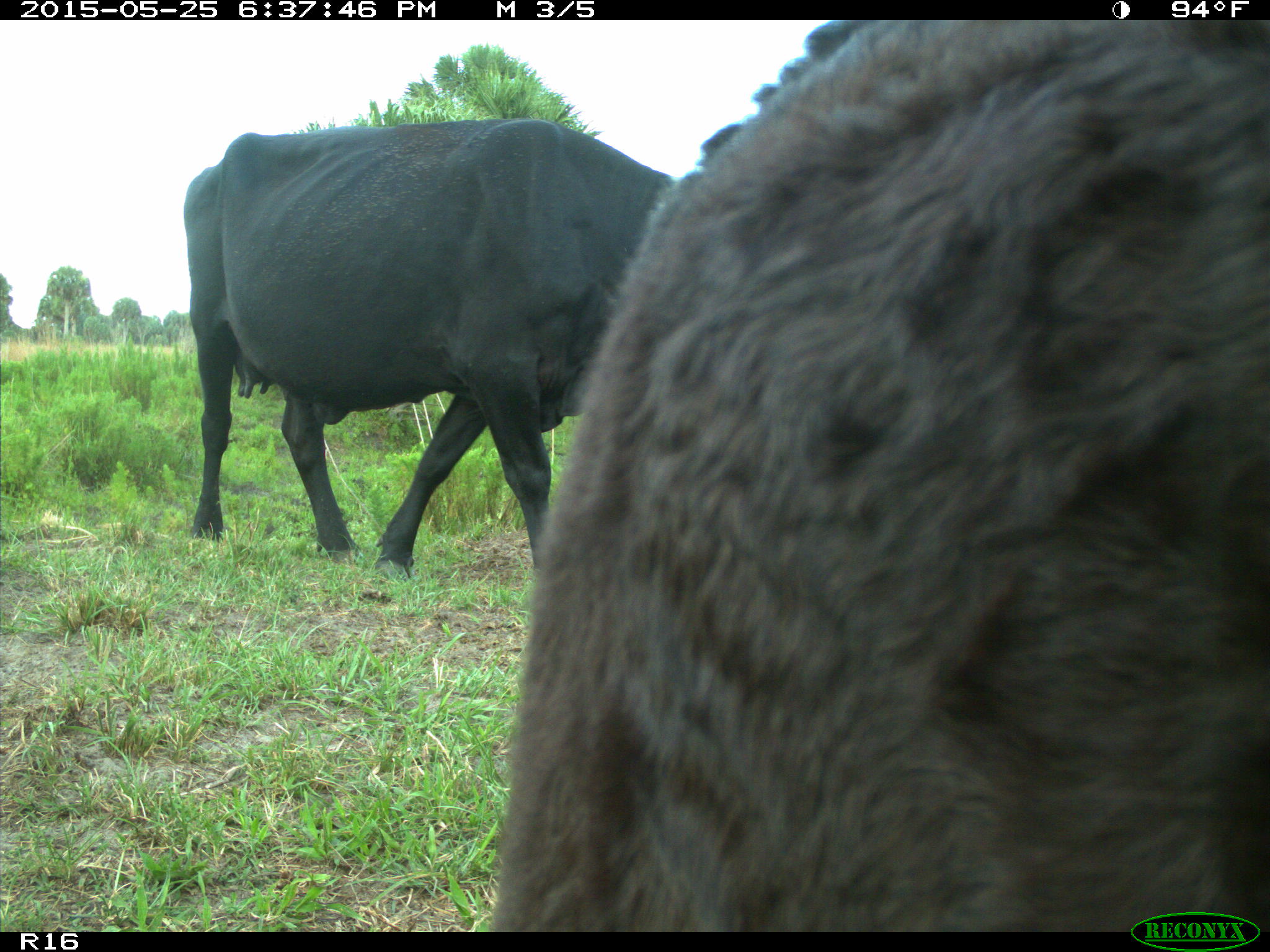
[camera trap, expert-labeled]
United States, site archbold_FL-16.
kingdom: Animalia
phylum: Chordata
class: Mammalia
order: Artiodactyla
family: Bovidae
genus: Bos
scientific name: Bos taurus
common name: domestic cow